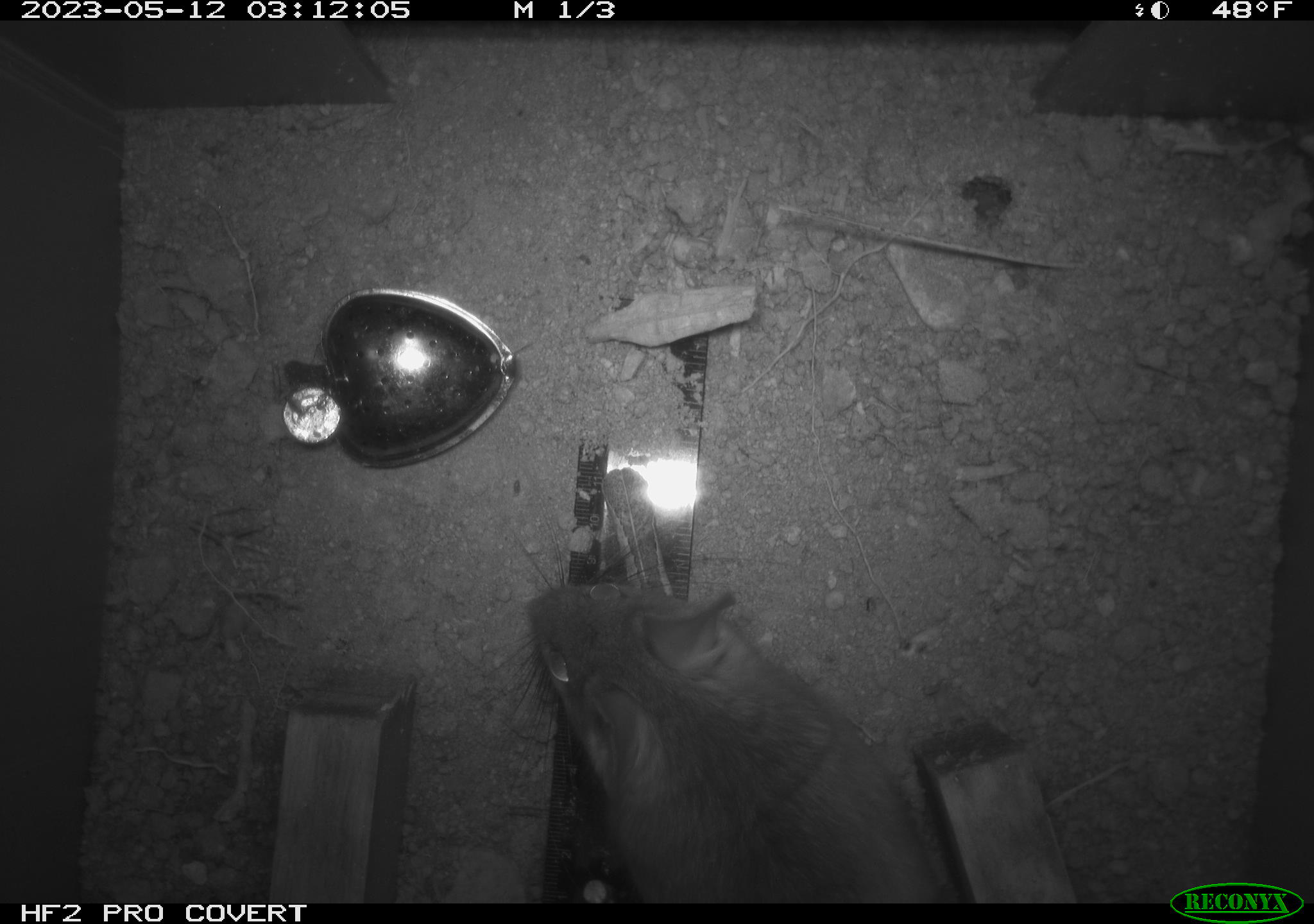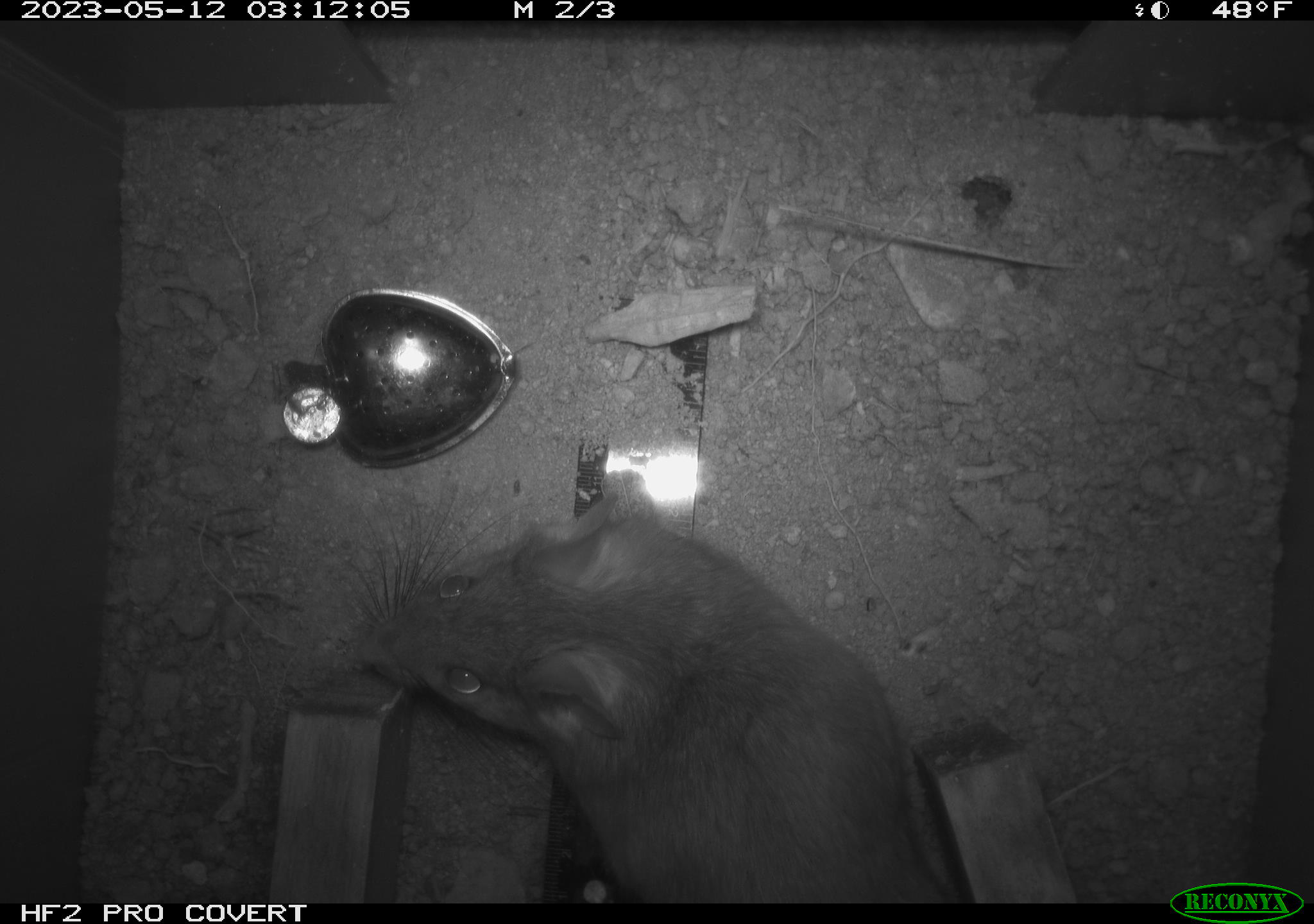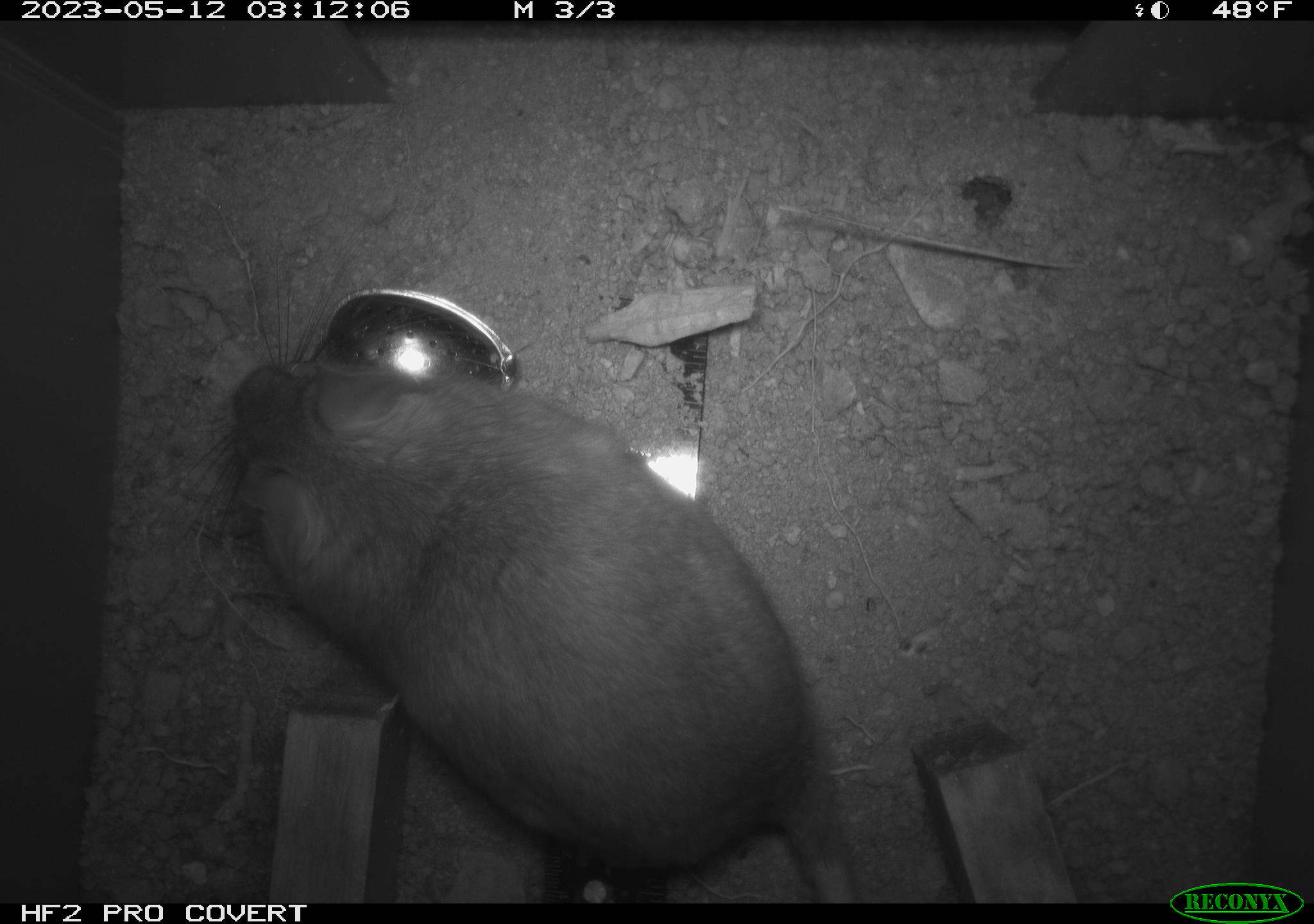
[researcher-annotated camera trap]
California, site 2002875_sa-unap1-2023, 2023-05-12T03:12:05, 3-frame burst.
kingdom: Animalia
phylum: Chordata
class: Mammalia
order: Rodentia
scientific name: Rodentia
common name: mouse species